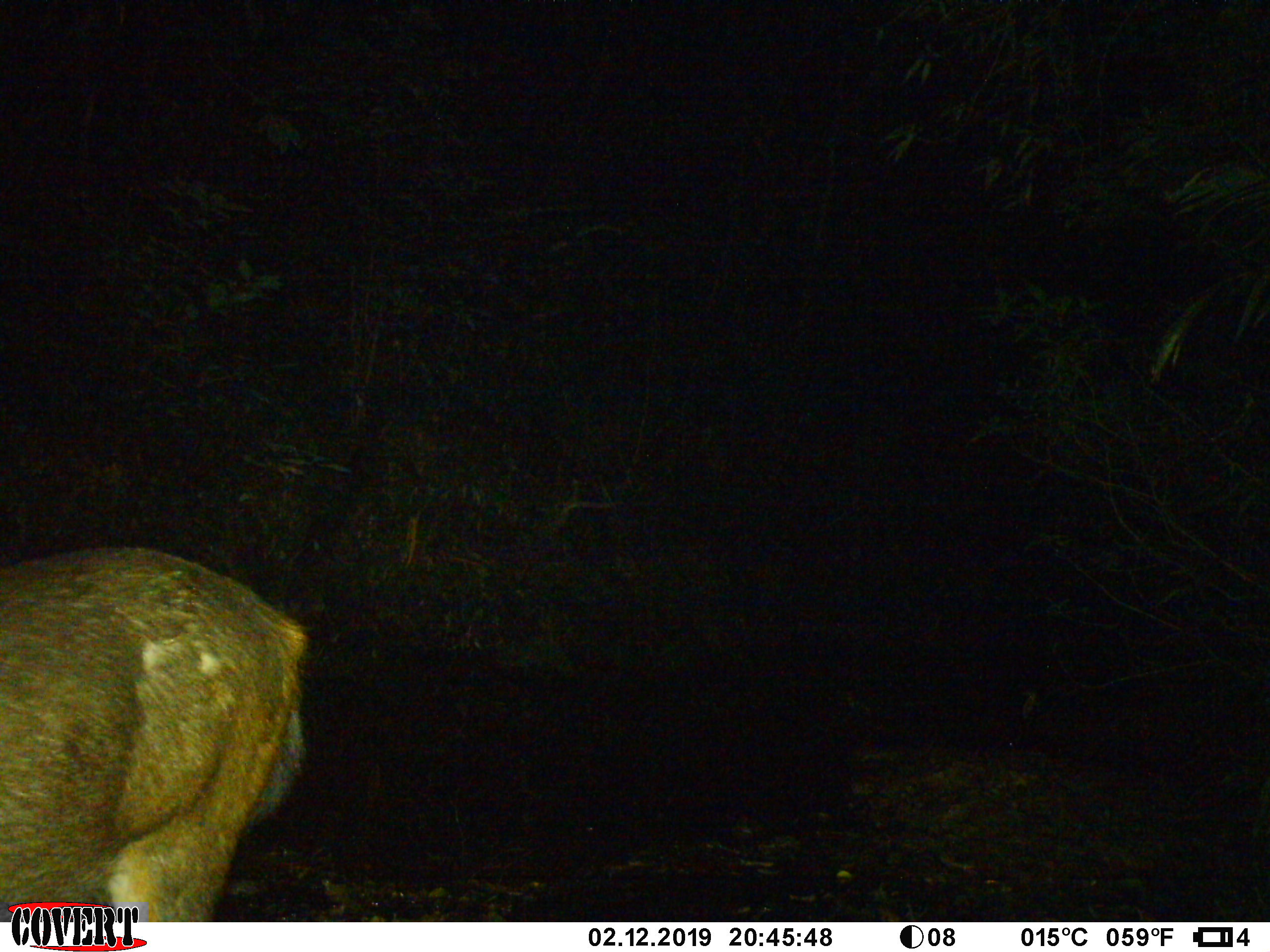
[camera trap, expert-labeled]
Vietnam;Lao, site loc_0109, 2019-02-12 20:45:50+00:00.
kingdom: Animalia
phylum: Chordata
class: Mammalia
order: Artiodactyla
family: Cervidae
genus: Rusa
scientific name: Rusa unicolor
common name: sambar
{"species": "sambar (Rusa unicolor)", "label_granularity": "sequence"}